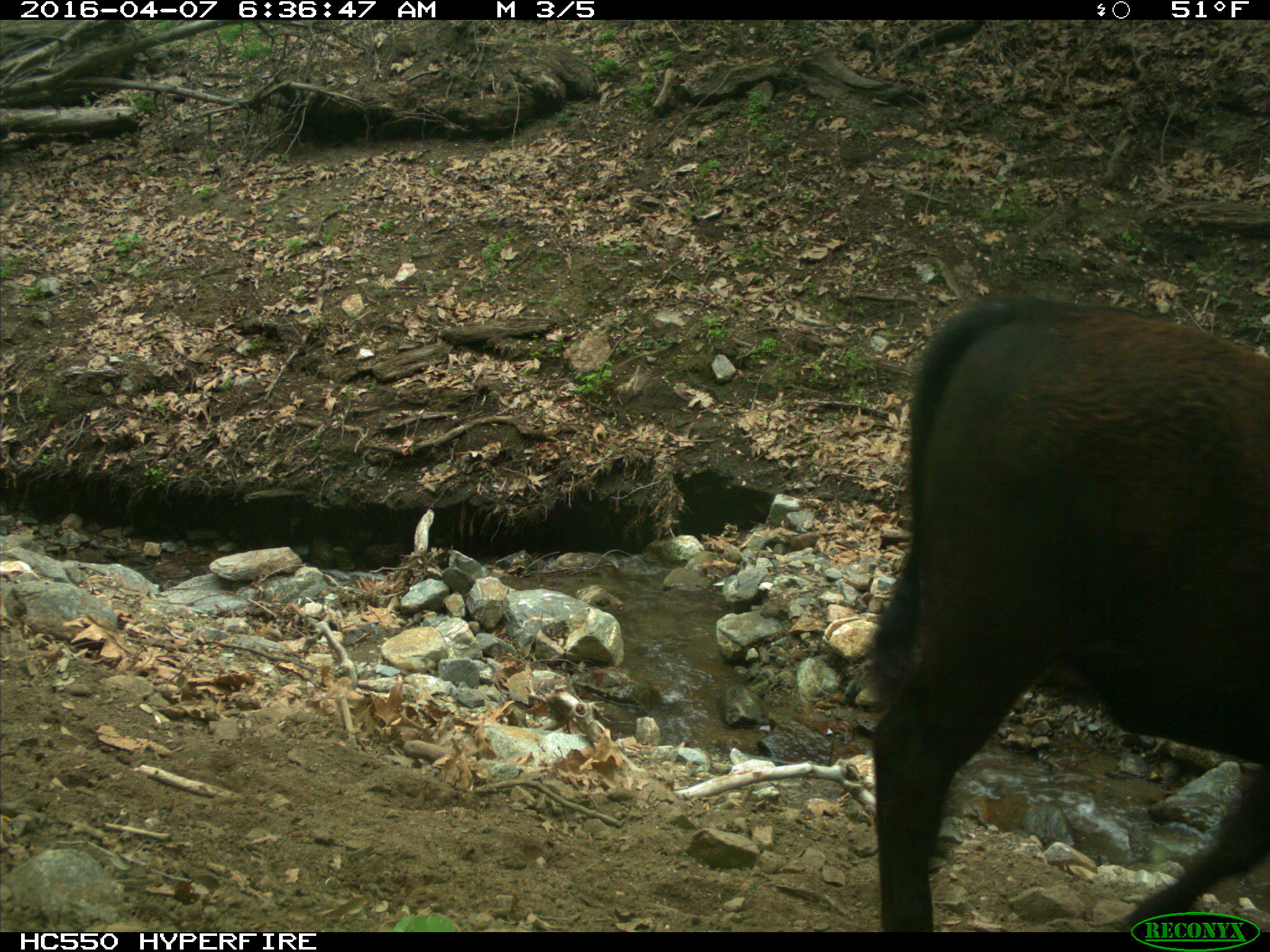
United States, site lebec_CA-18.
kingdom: Animalia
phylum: Chordata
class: Mammalia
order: Artiodactyla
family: Bovidae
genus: Bos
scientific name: Bos taurus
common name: domestic cow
Bos taurus (domestic cow).